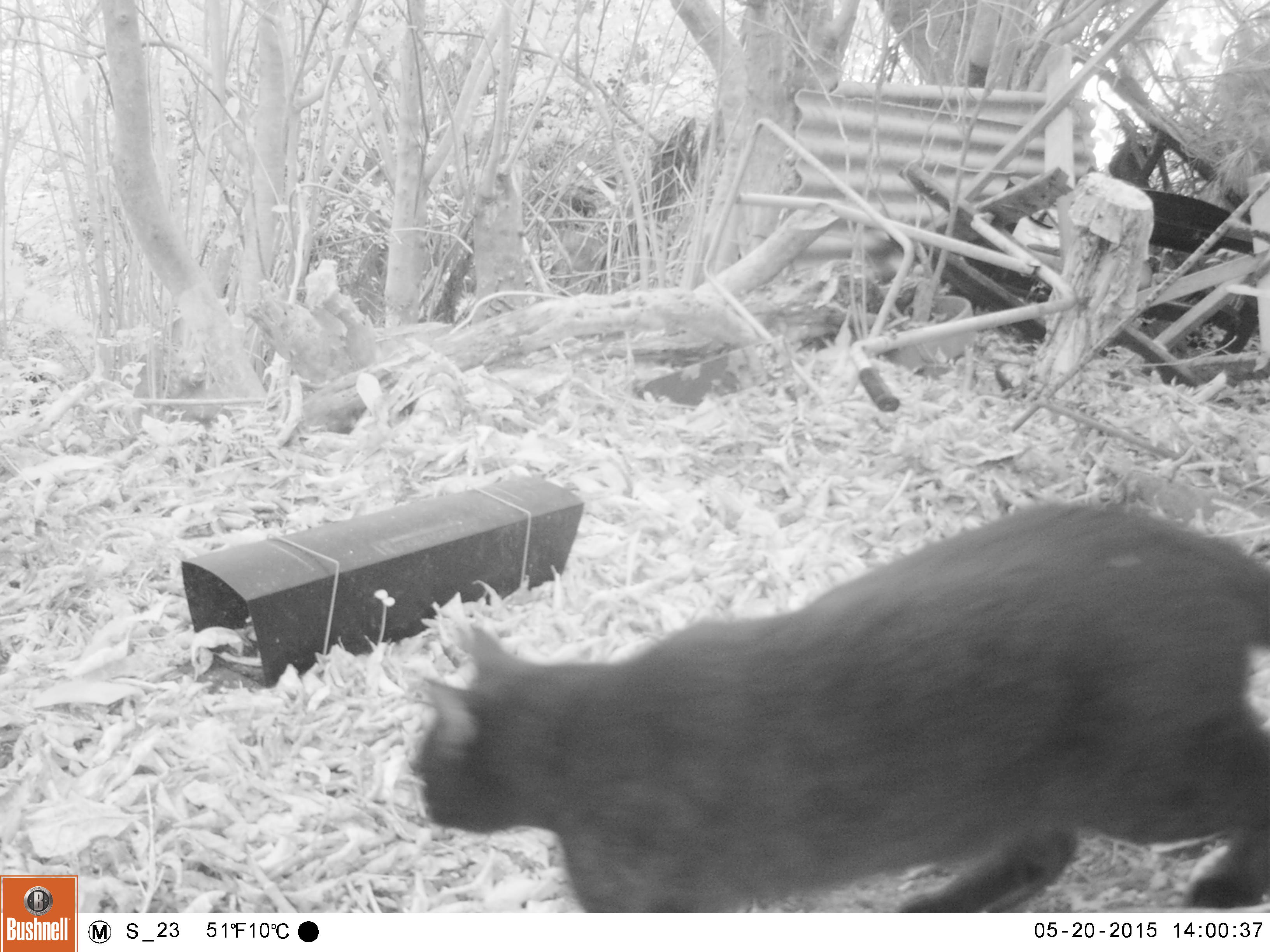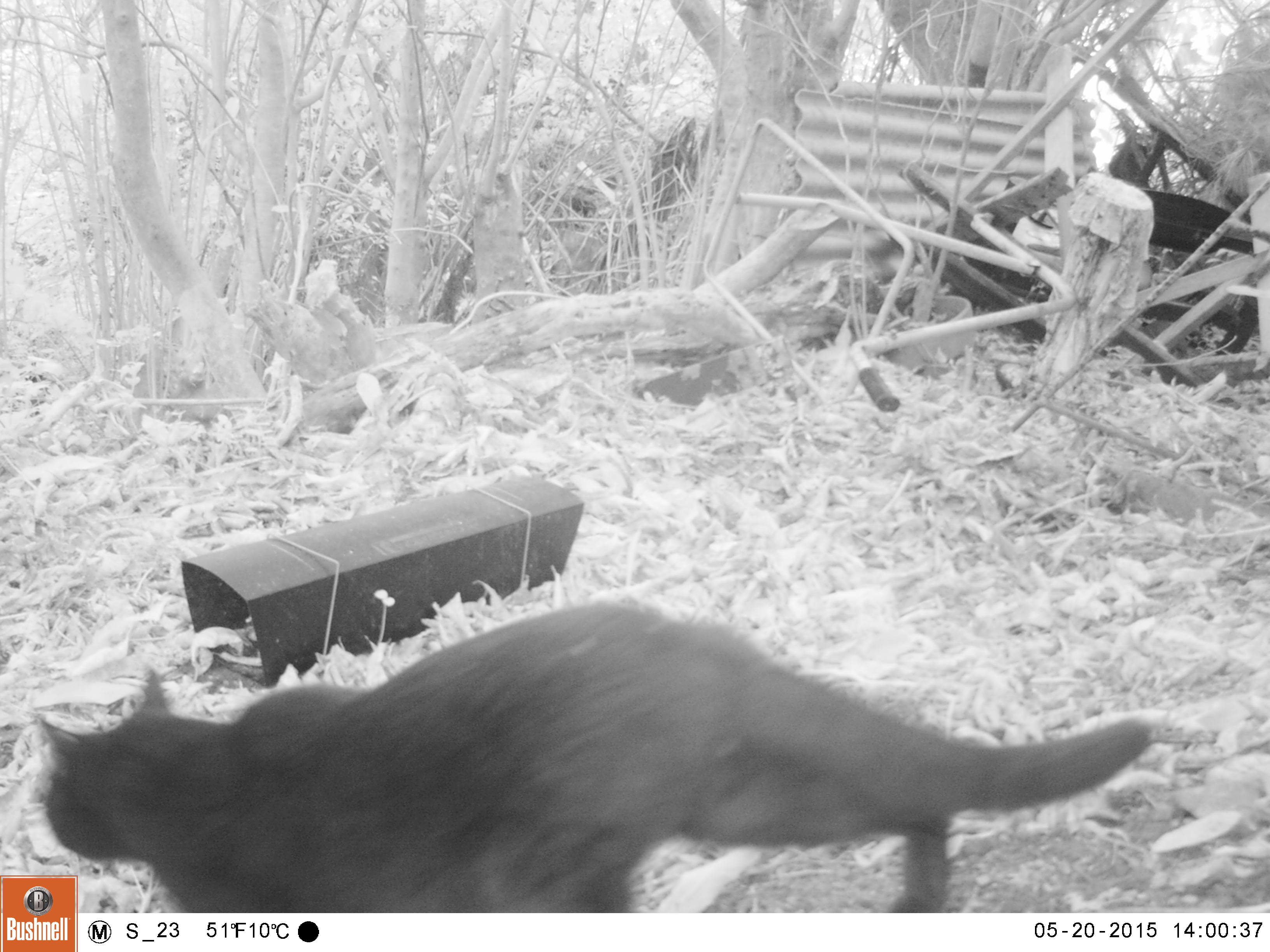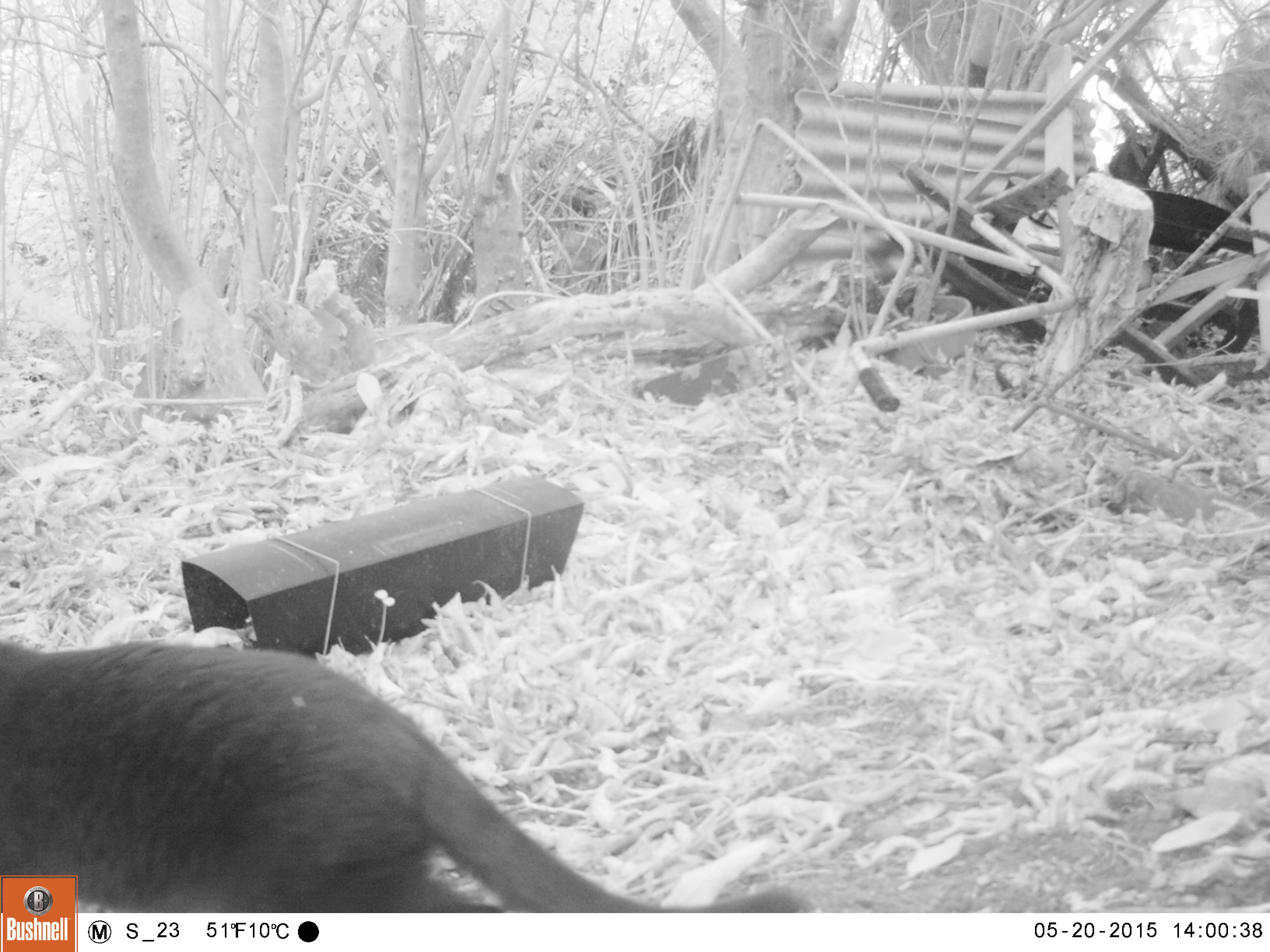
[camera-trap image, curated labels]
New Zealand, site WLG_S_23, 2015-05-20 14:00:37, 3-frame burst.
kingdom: Animalia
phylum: Chordata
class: Mammalia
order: Carnivora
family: Felidae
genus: Felis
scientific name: Felis catus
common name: domestic cat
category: cat